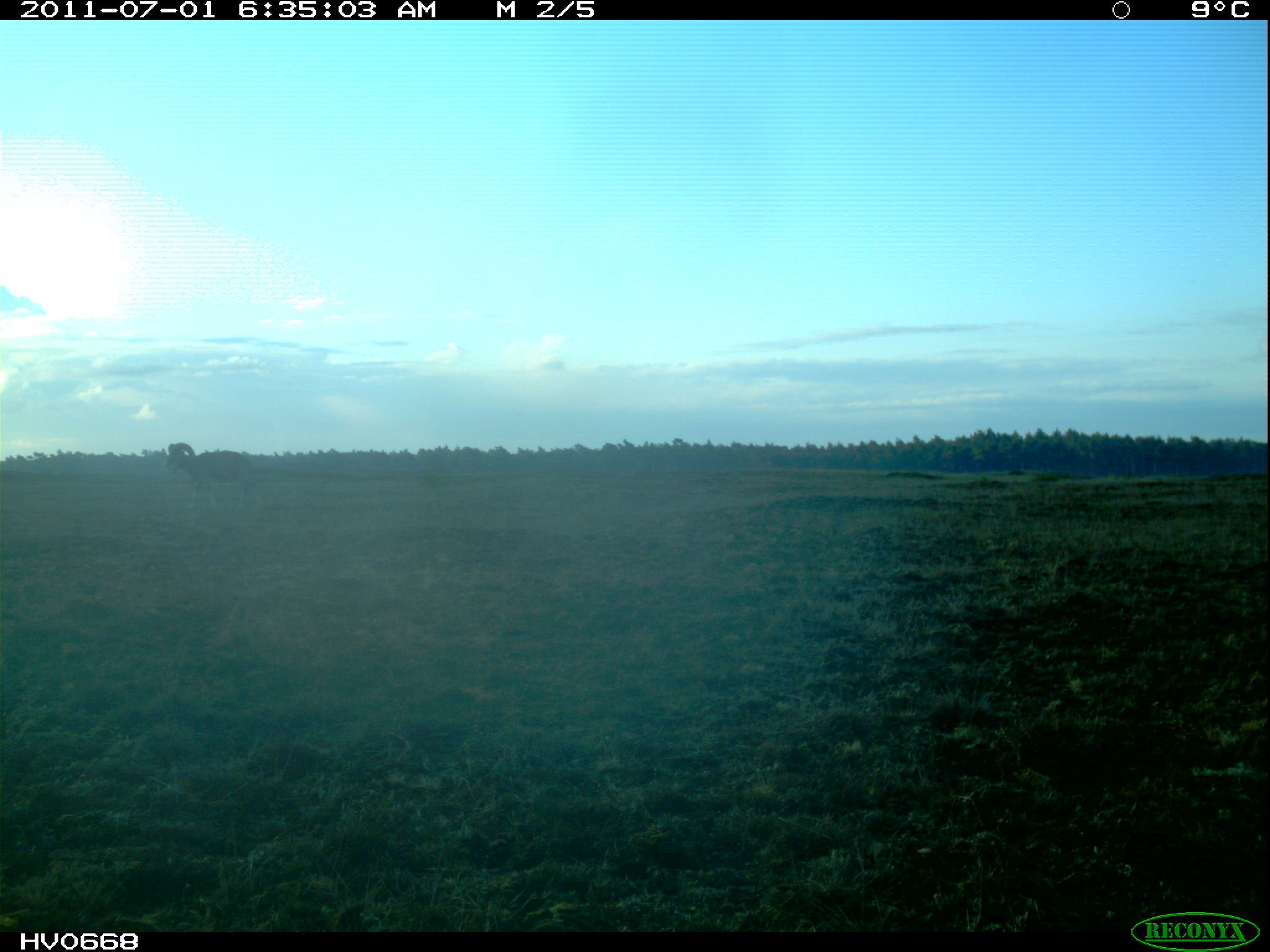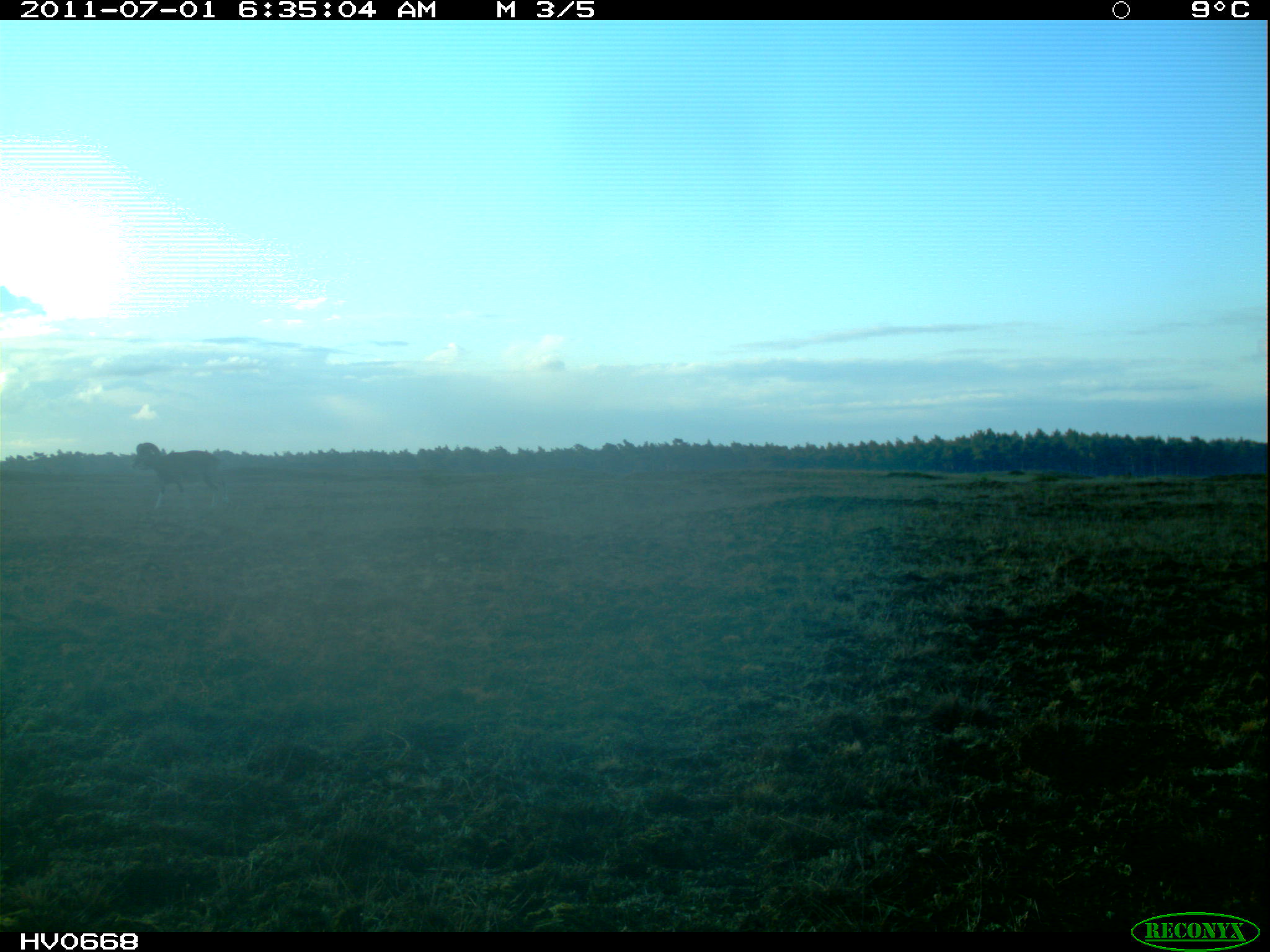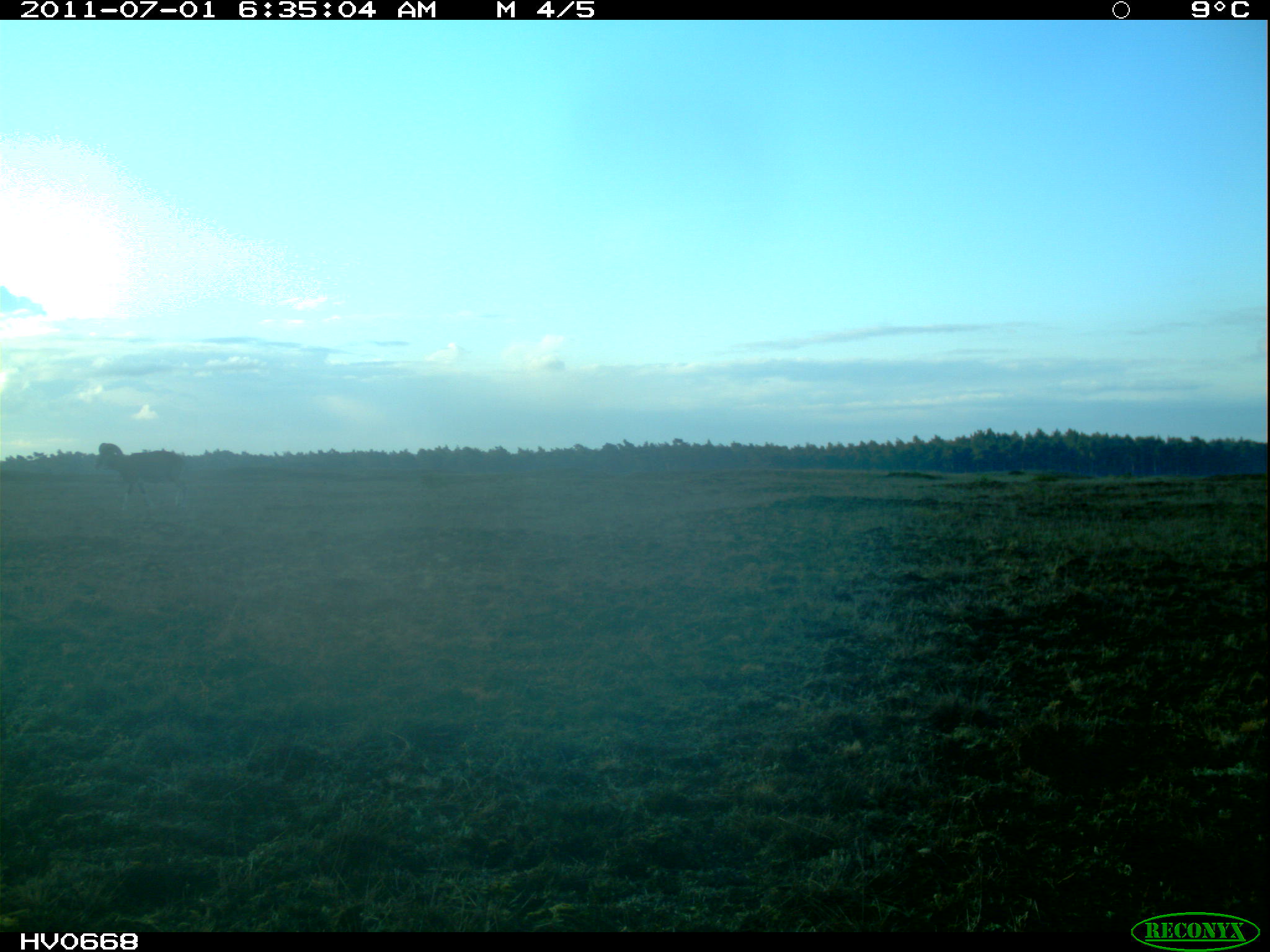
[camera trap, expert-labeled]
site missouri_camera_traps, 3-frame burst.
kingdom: Animalia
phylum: Chordata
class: Mammalia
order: Artiodactyla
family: Bovidae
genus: Ovis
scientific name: Ovis ammon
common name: mouflon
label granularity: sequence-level